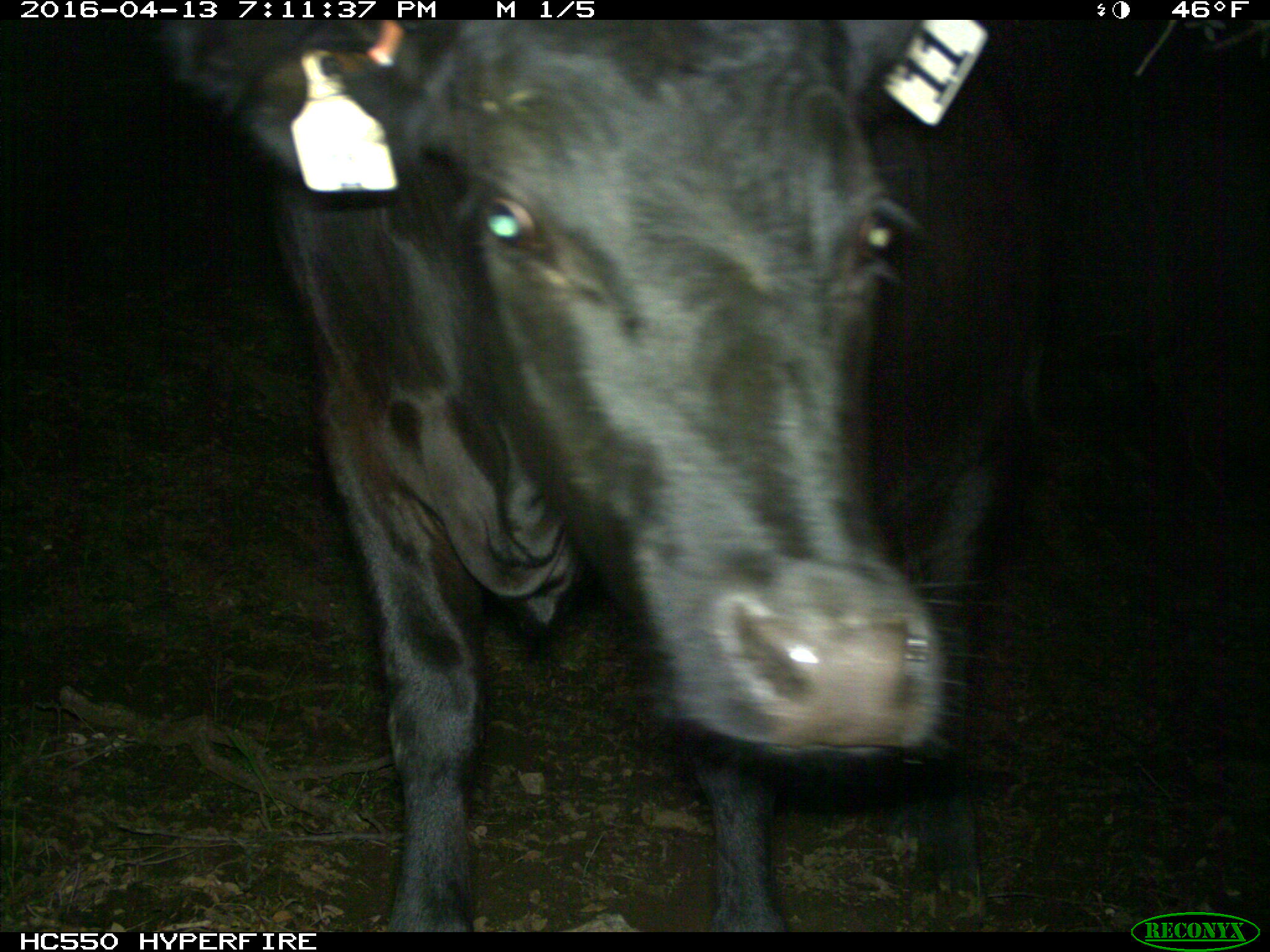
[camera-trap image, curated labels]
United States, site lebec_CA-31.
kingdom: Animalia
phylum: Chordata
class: Mammalia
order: Artiodactyla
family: Bovidae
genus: Bos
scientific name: Bos taurus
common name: domestic cow